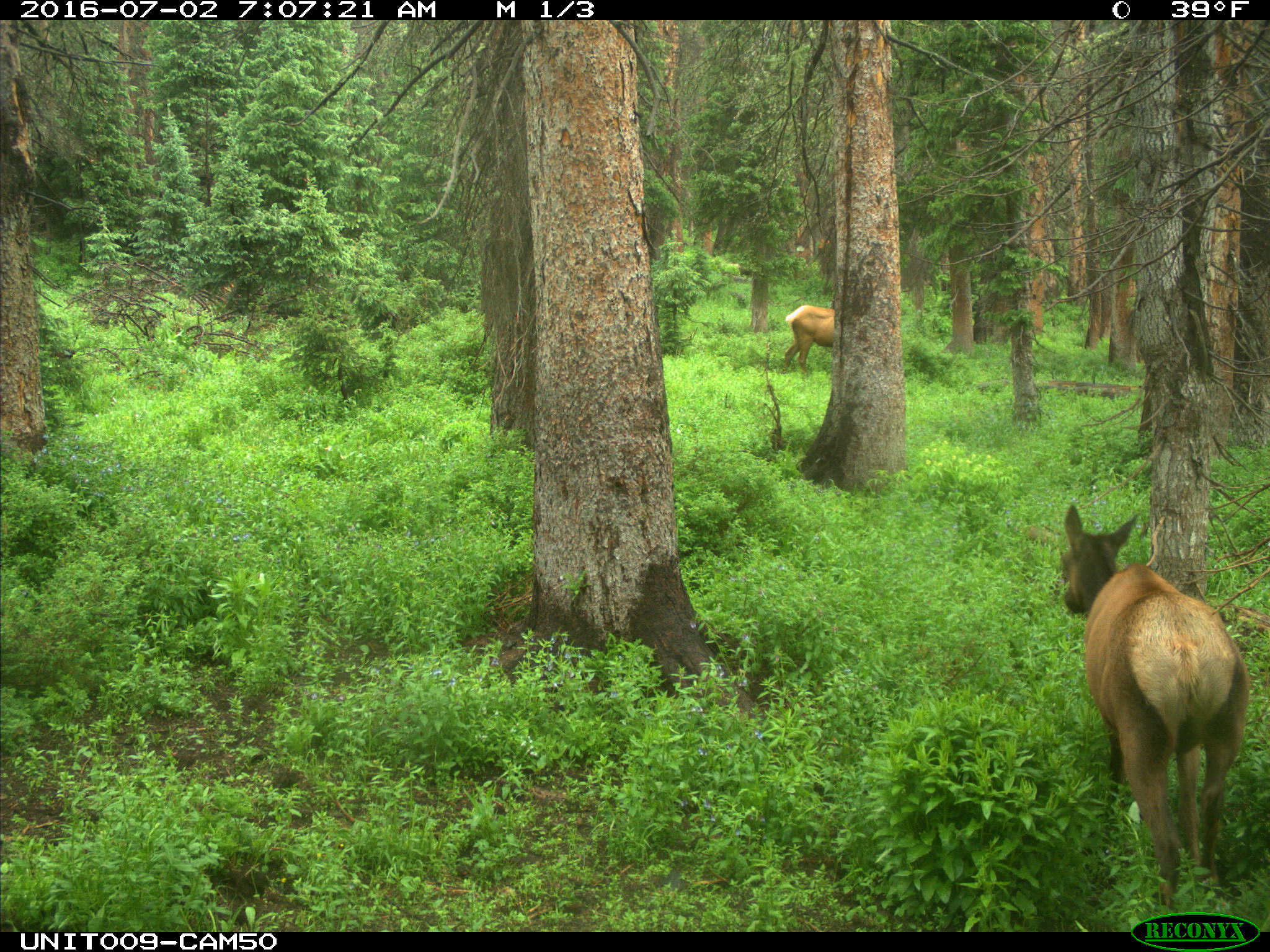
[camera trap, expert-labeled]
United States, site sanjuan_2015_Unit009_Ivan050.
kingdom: Animalia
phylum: Chordata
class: Mammalia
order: Artiodactyla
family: Cervidae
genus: Cervus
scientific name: Cervus elaphus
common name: red deer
Cervus elaphus (red deer).